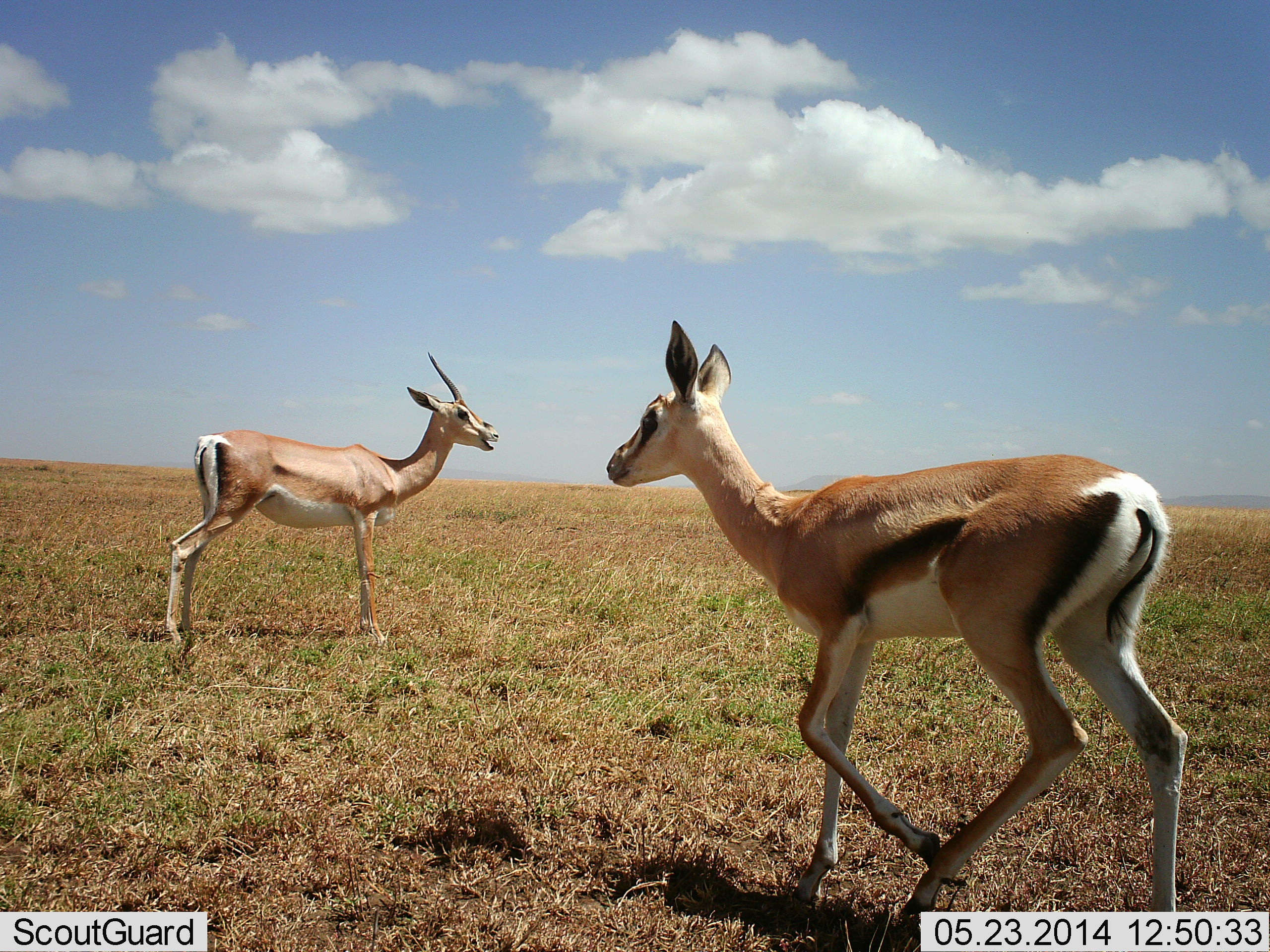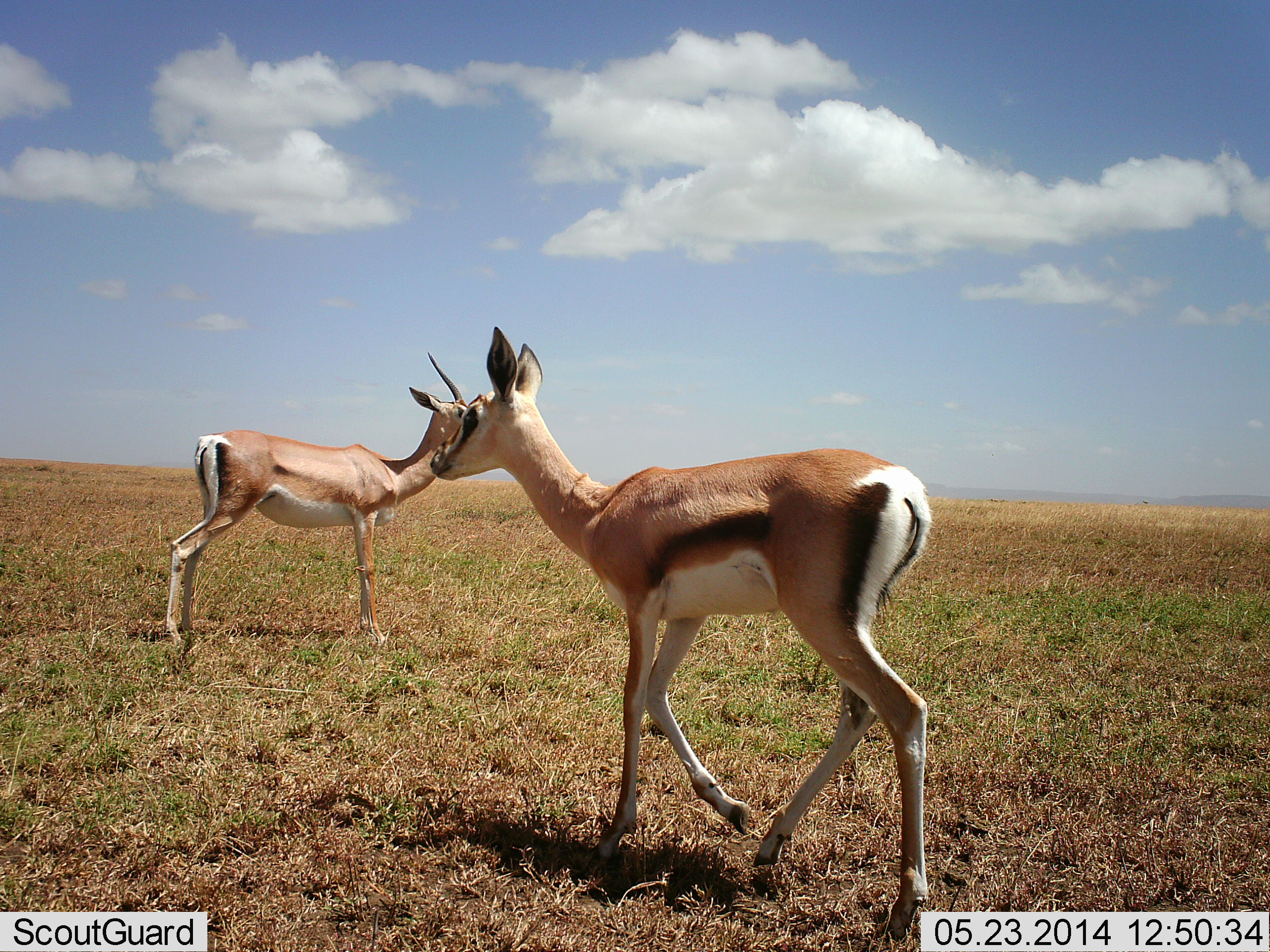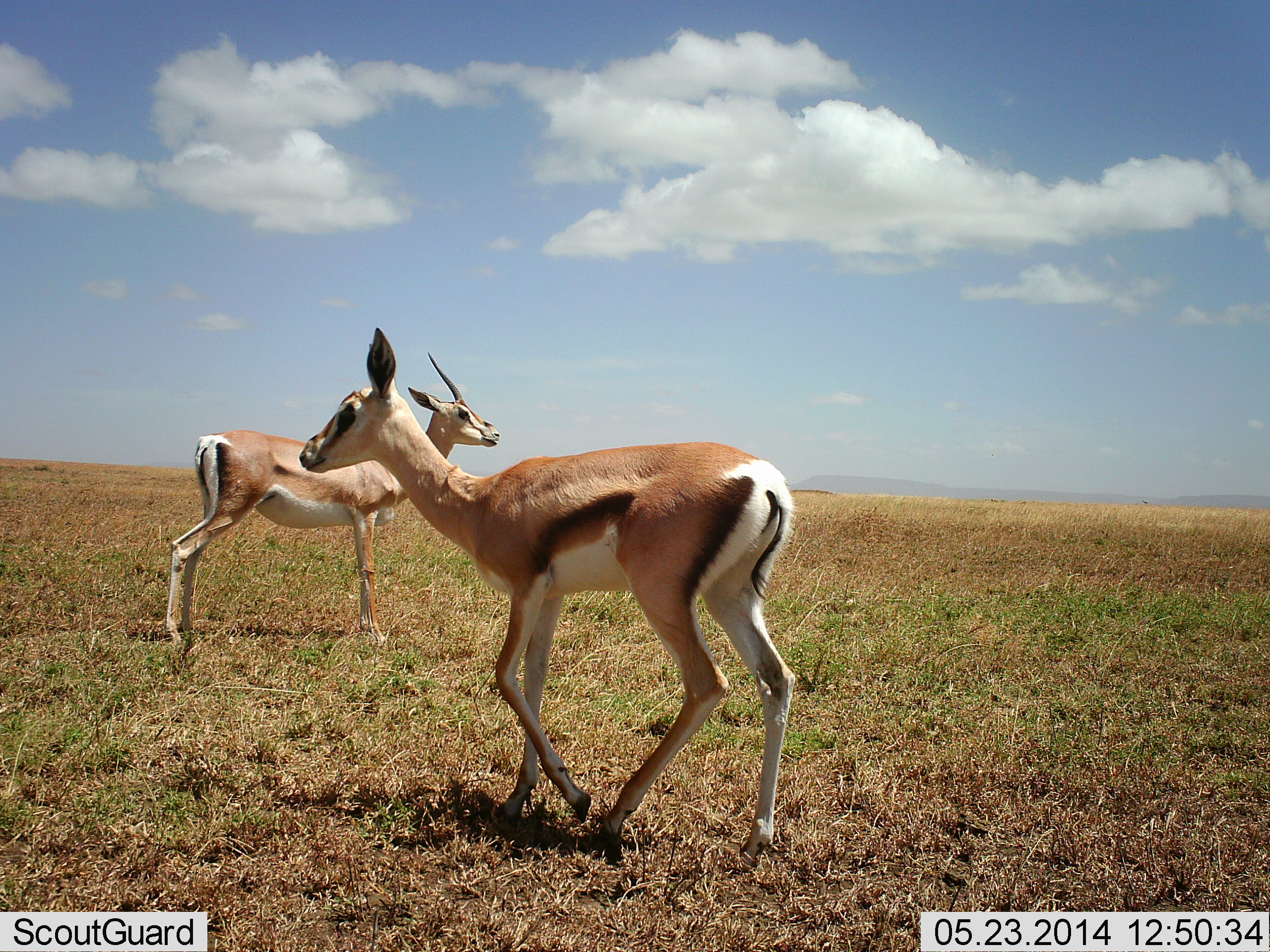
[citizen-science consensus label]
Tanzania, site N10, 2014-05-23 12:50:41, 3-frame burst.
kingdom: Animalia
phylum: Chordata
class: Mammalia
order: Artiodactyla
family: Bovidae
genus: Eudorcas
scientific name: Eudorcas thomsonii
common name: thomson's gazelle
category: gazellethomsons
Gazellethomsons (thomson's gazelle) (Eudorcas thomsonii), count 2. Behavior (volunteer vote fractions): standing 100%, resting 0%, moving 55%, interacting 0%. Young present (vote fraction): 0%. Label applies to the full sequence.